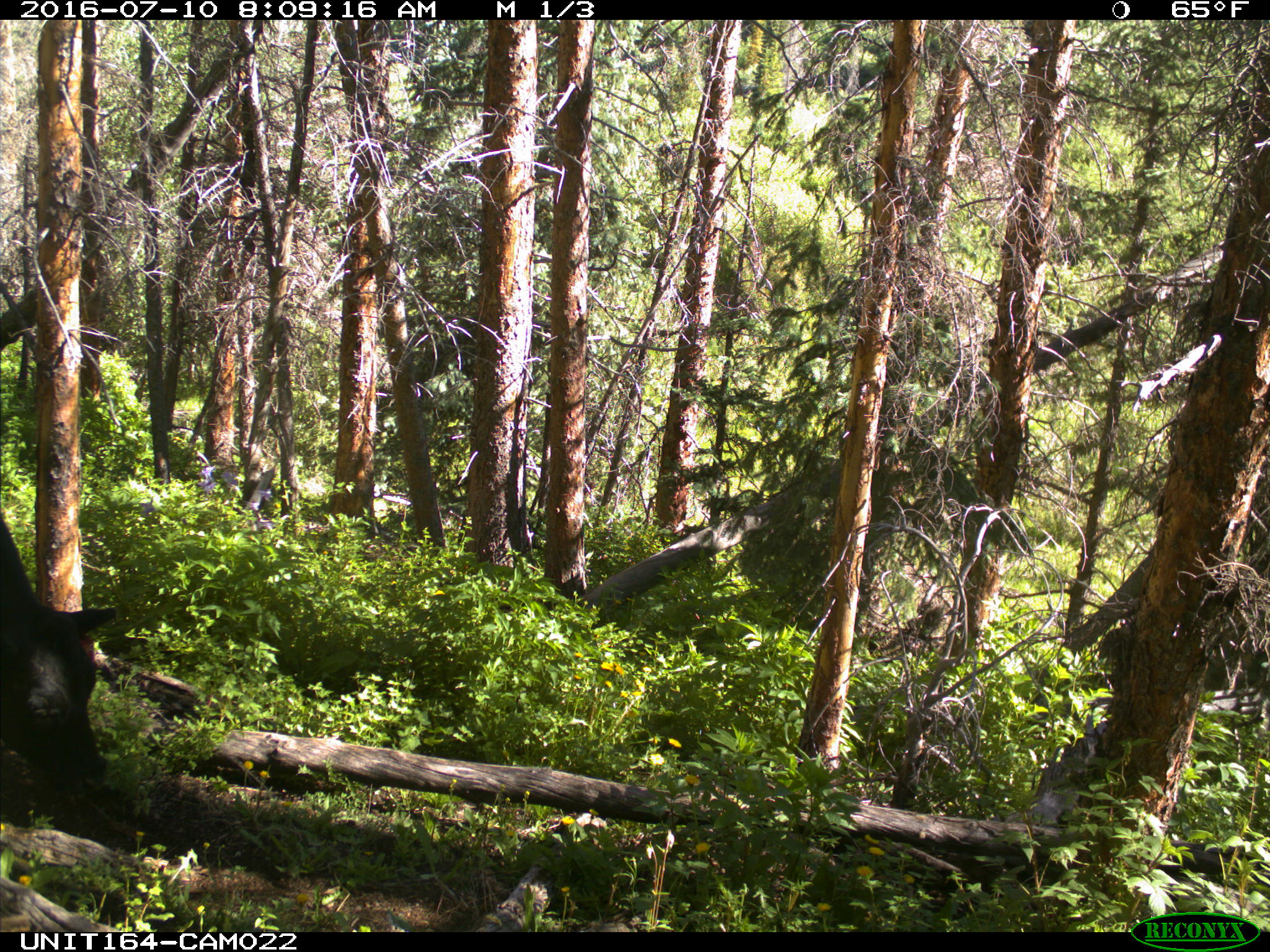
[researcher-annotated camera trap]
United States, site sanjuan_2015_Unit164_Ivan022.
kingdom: Animalia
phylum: Chordata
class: Mammalia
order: Artiodactyla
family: Bovidae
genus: Bos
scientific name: Bos taurus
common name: domestic cow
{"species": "Bos taurus (domestic cow)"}